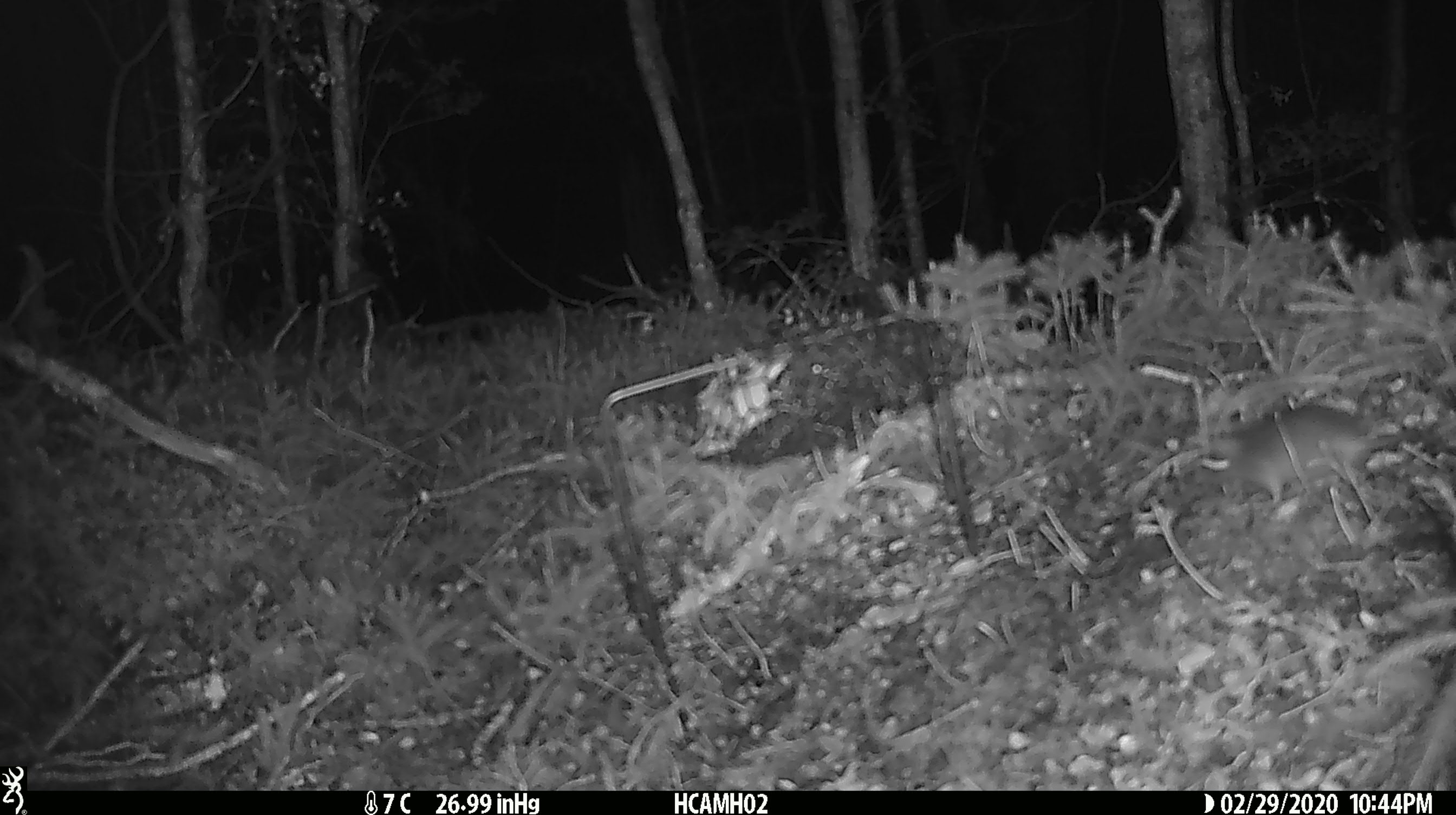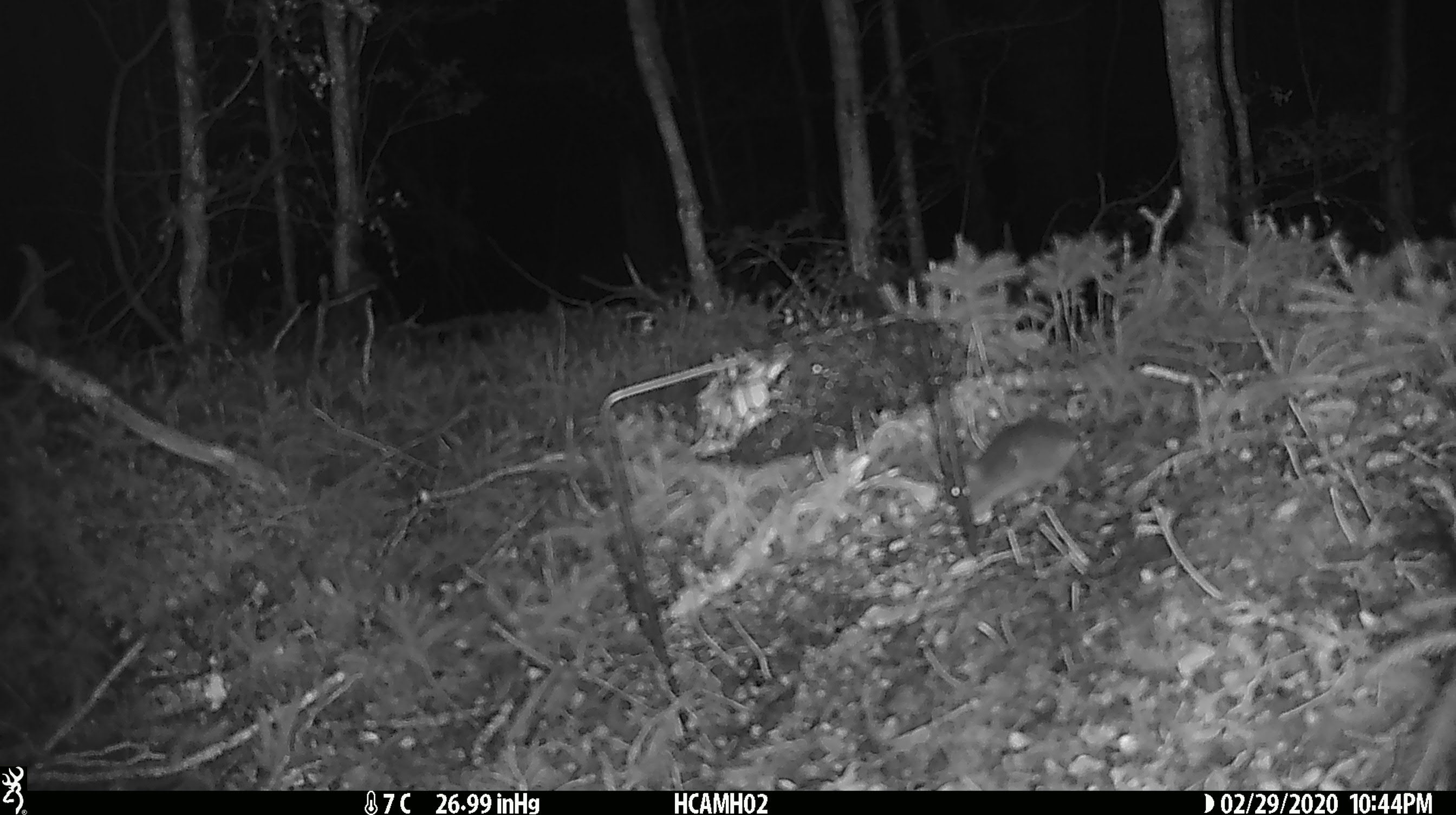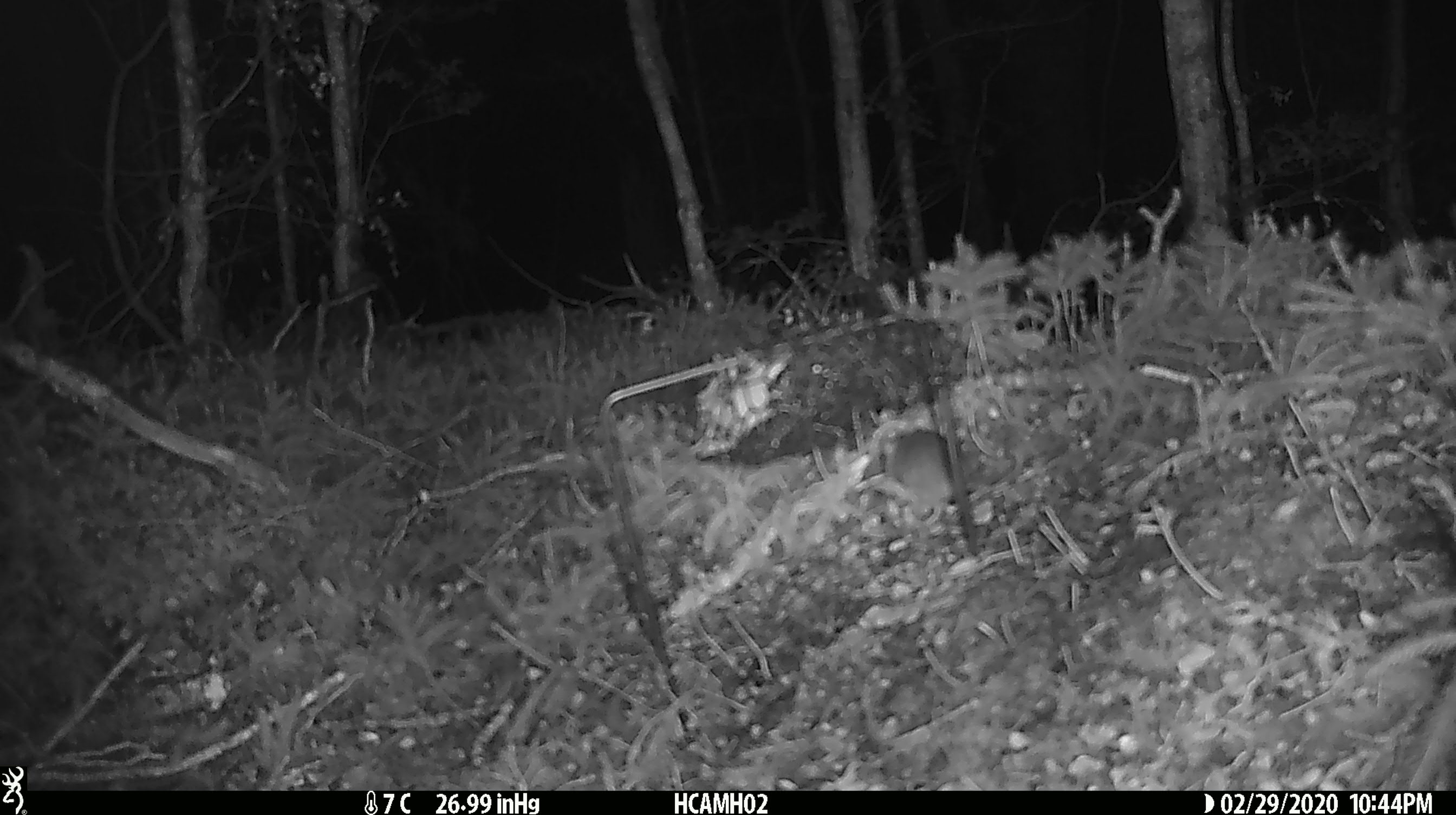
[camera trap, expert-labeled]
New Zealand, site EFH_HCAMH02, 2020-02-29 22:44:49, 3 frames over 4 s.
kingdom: Animalia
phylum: Chordata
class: Mammalia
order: Rodentia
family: Muridae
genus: Mus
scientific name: Mus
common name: mouse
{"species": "mouse (Mus)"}